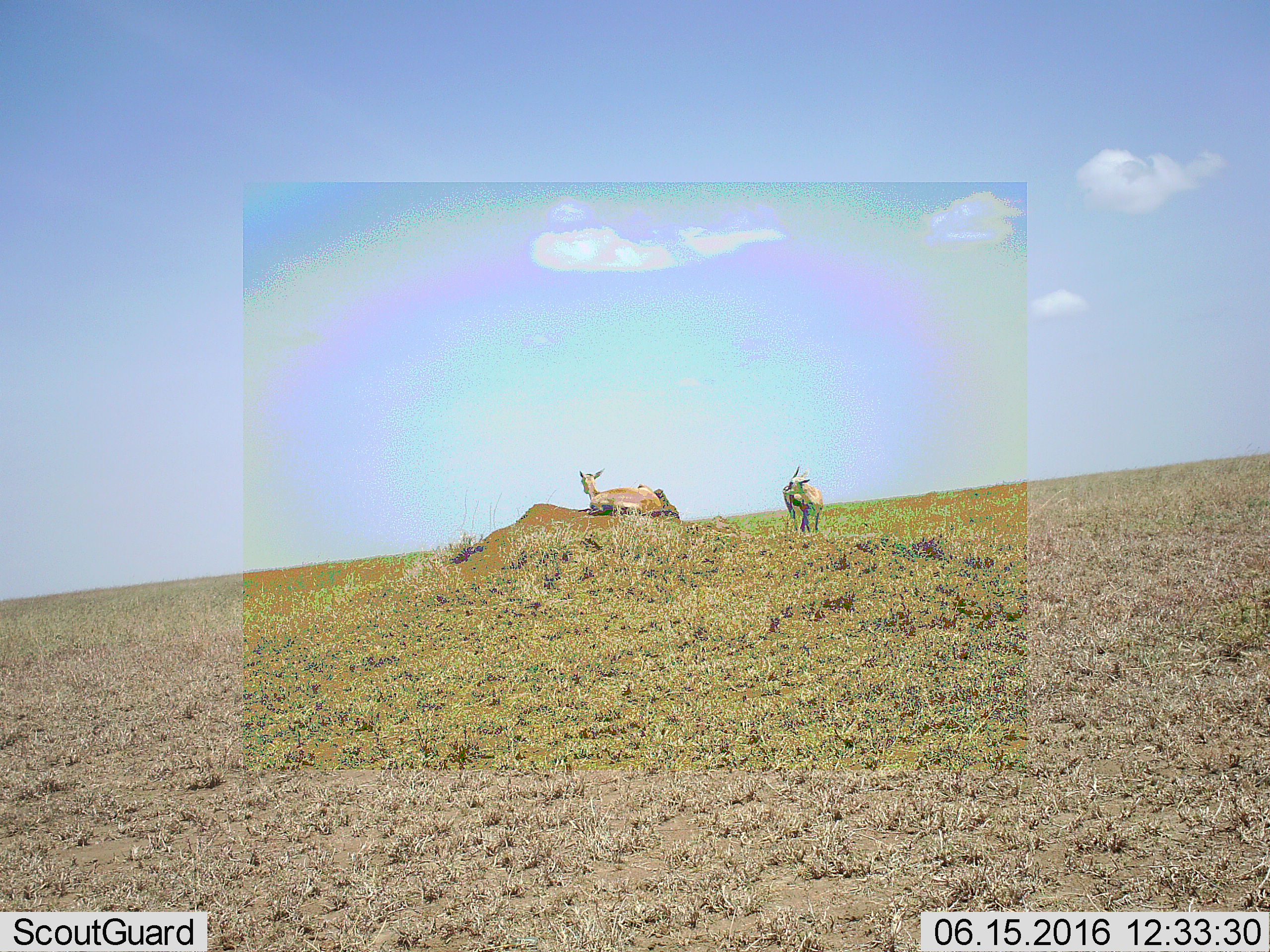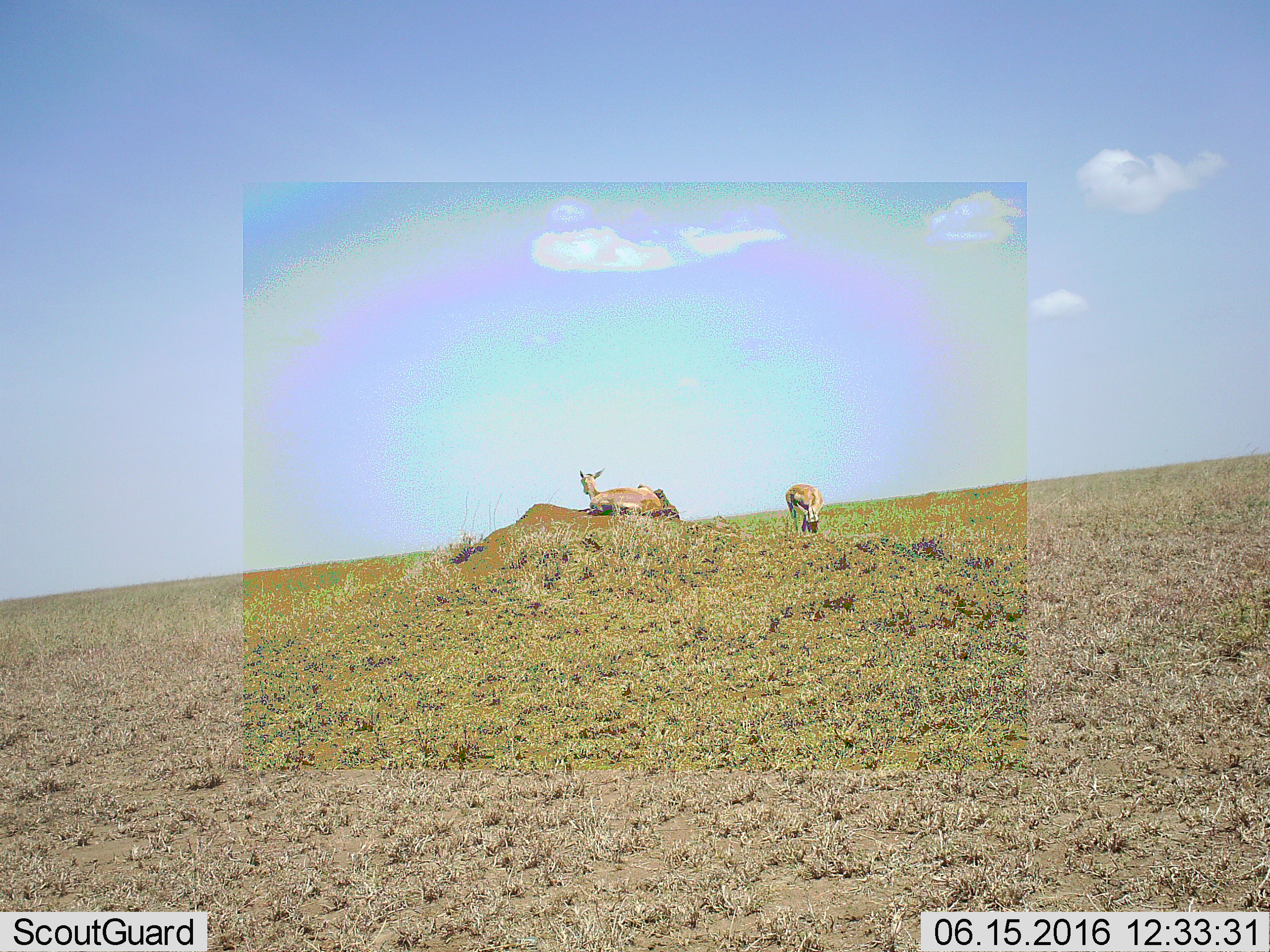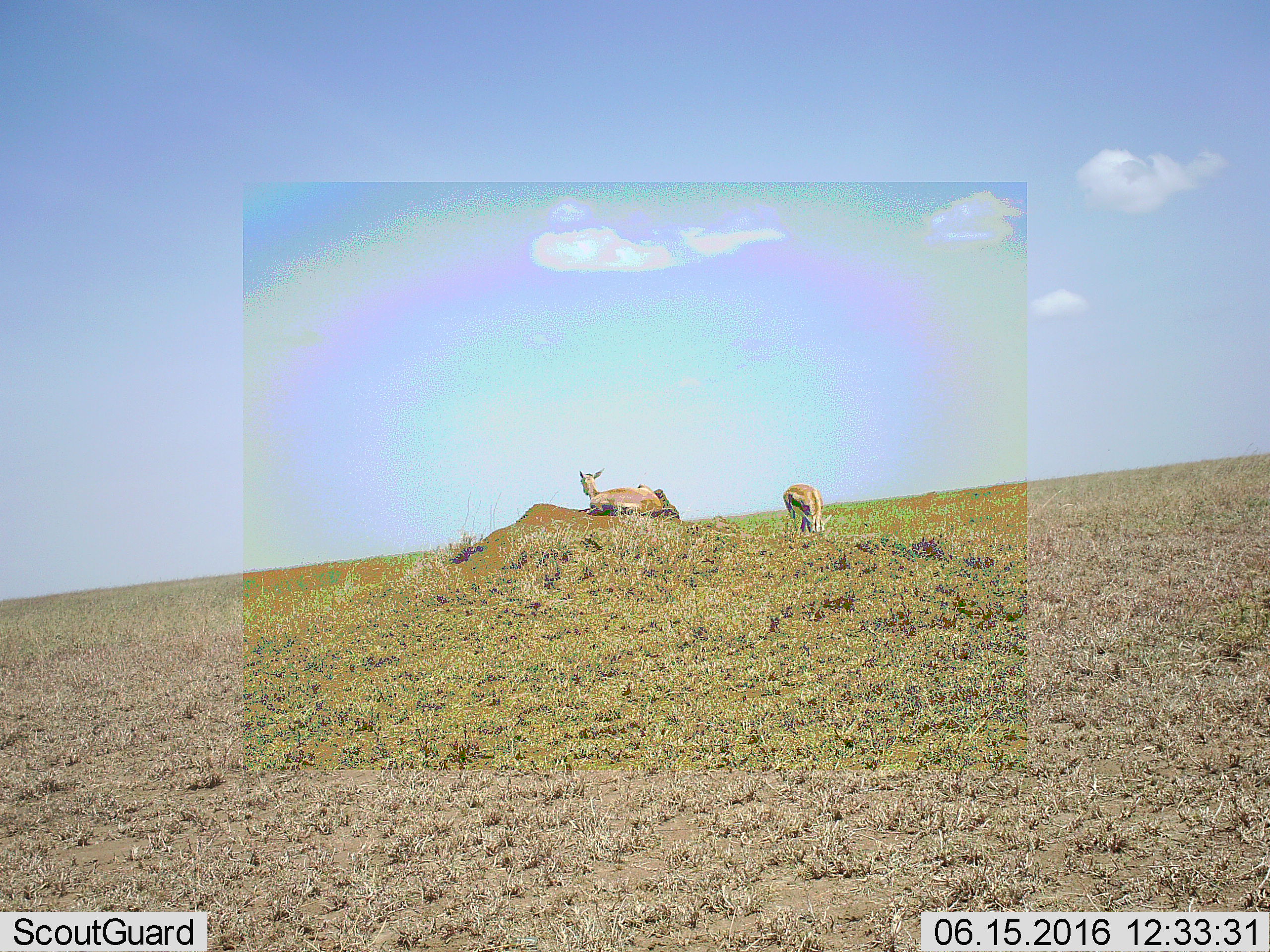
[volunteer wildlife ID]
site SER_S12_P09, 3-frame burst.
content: unidentified animal